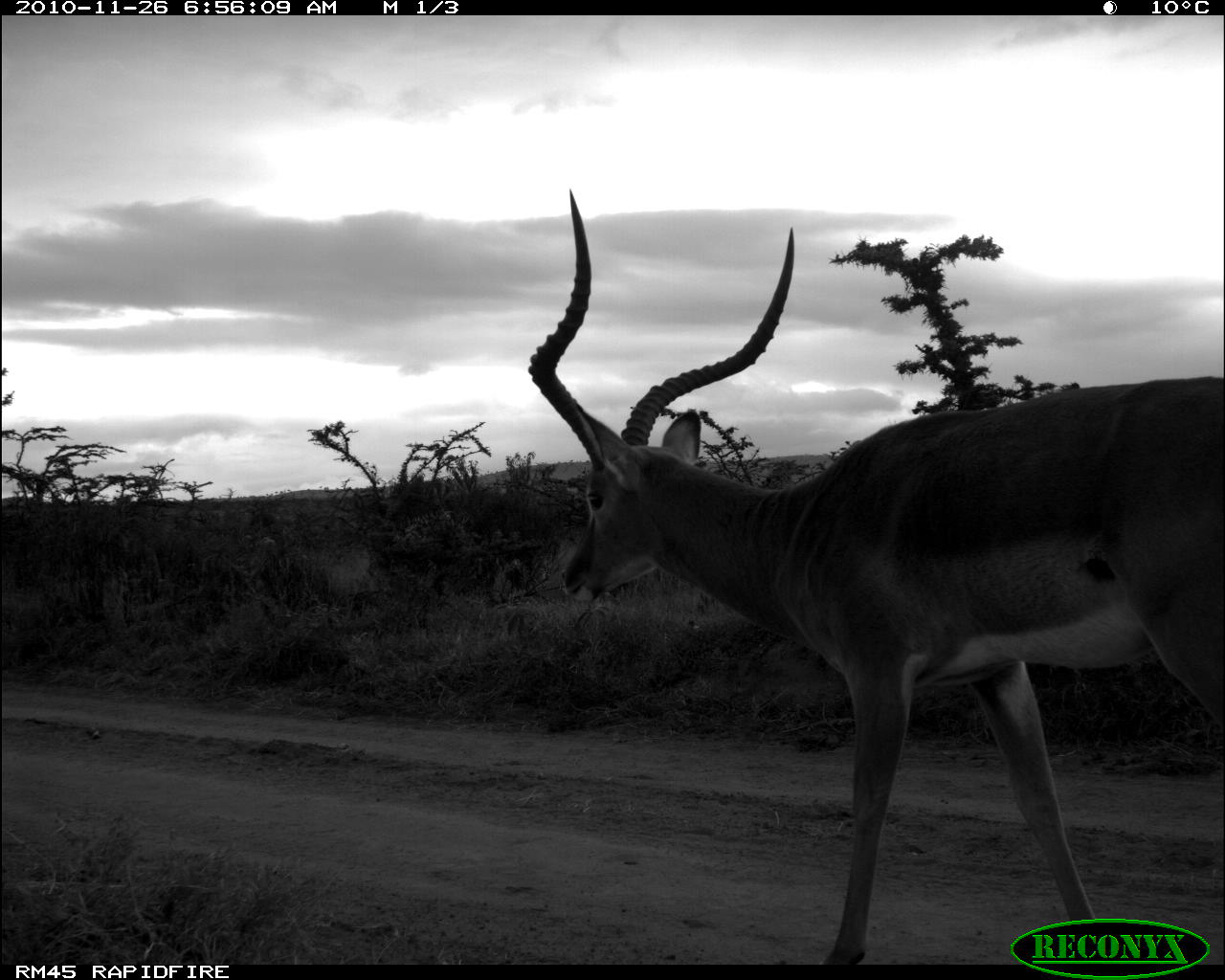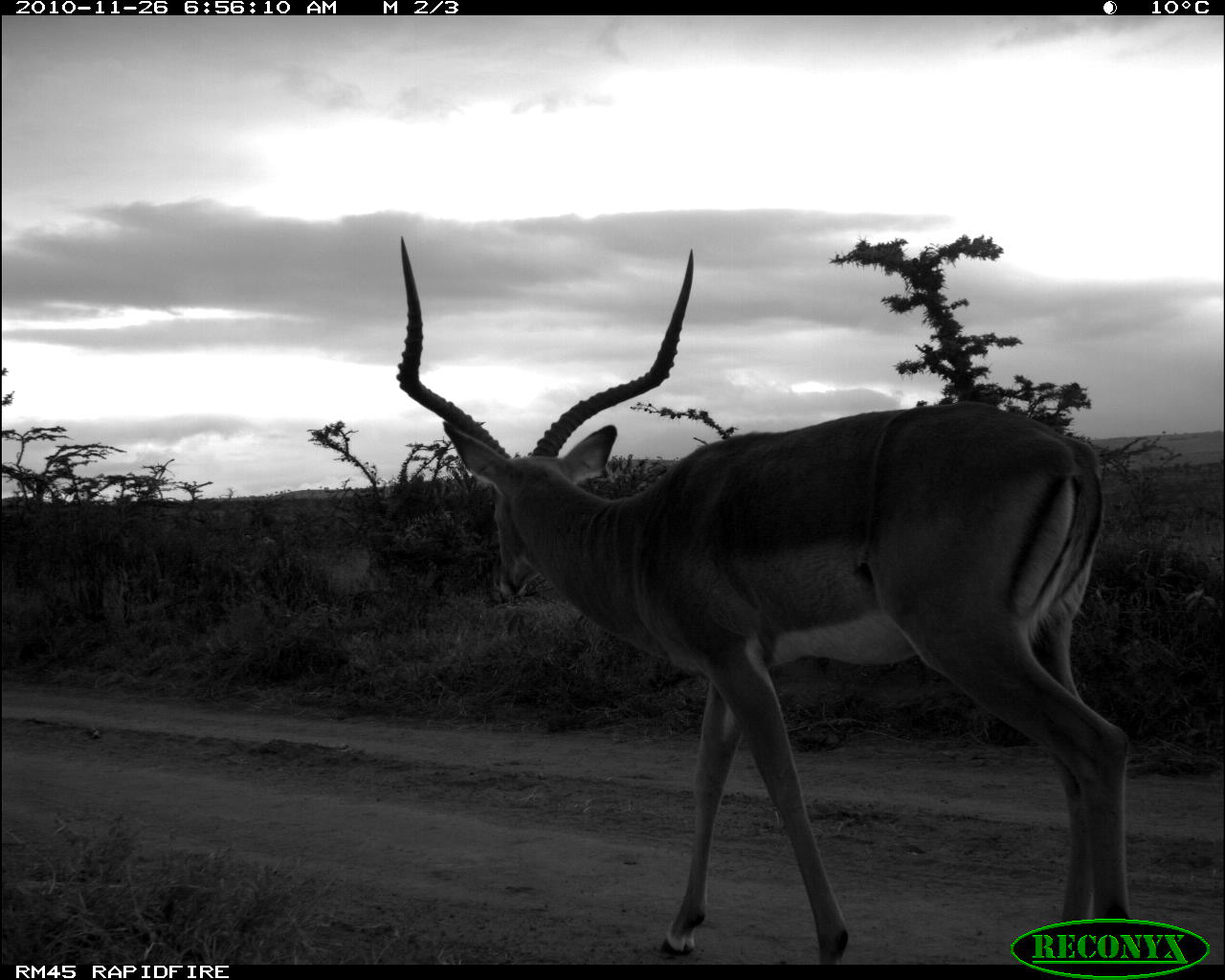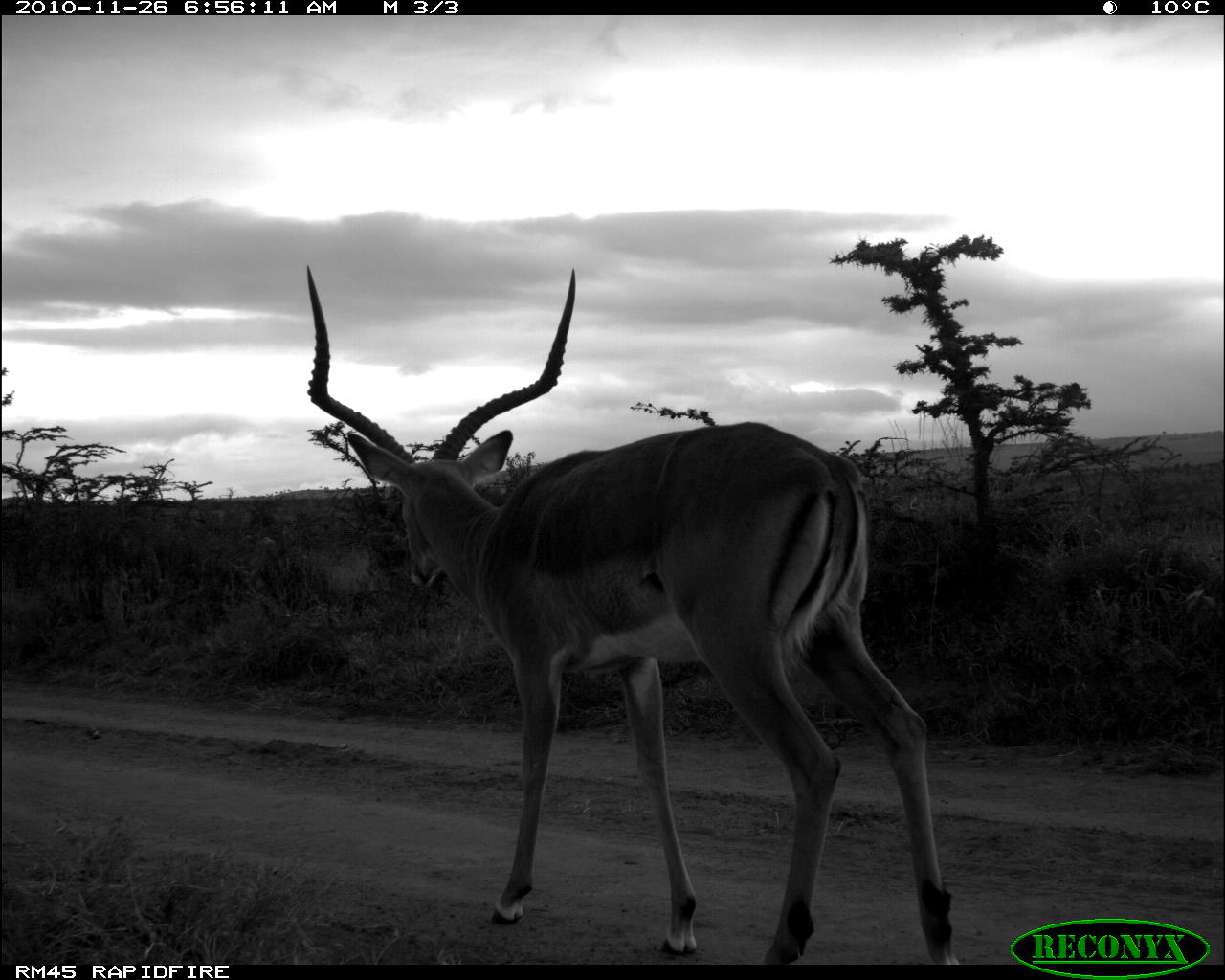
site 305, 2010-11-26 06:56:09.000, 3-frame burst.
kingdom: Animalia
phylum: Chordata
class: Mammalia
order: Artiodactyla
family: Bovidae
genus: Aepyceros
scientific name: Aepyceros melampus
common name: impala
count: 1